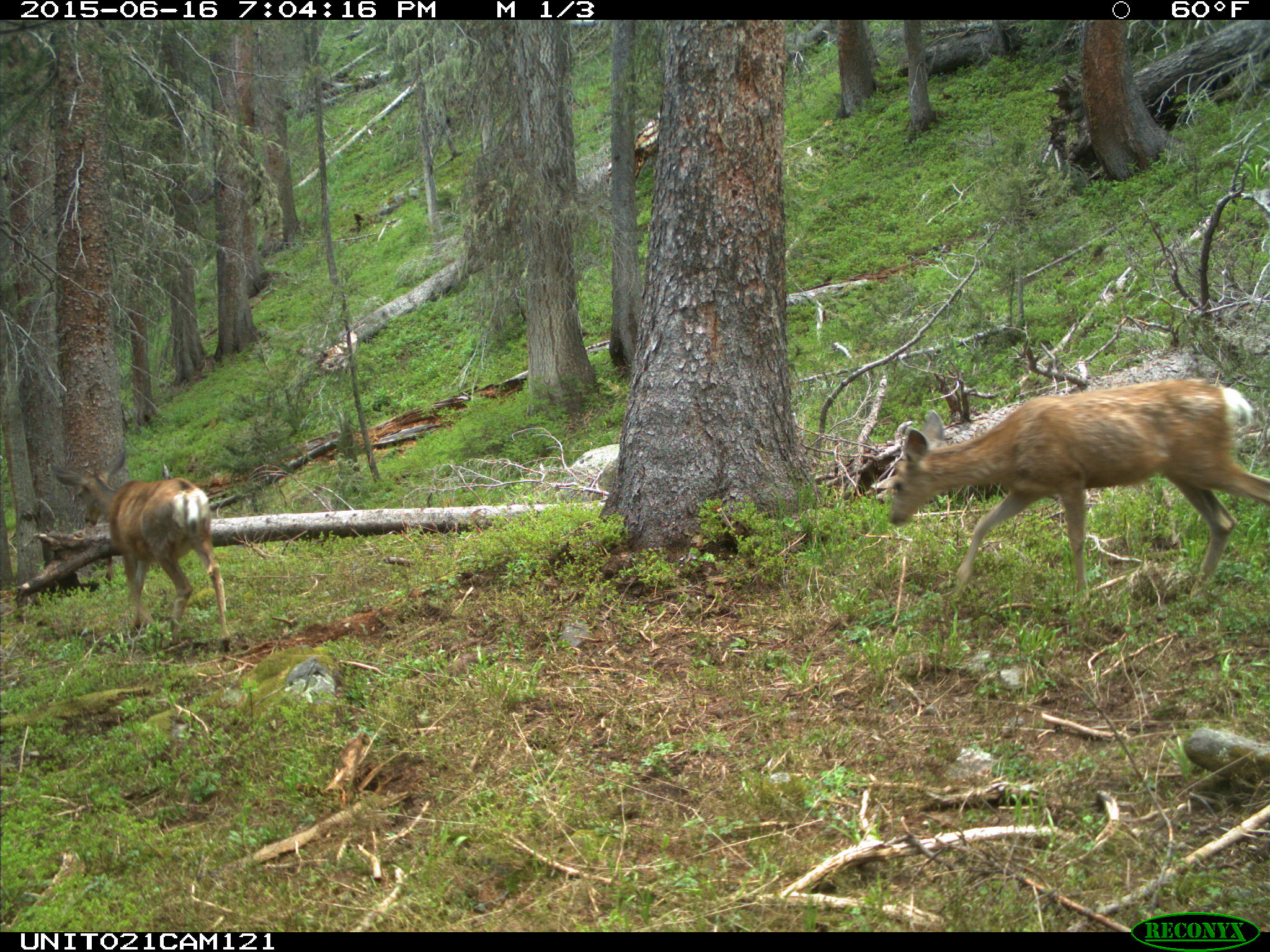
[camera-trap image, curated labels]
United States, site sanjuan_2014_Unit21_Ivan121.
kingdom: Animalia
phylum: Chordata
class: Mammalia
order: Artiodactyla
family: Cervidae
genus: Odocoileus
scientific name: Odocoileus hemionus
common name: mule deer